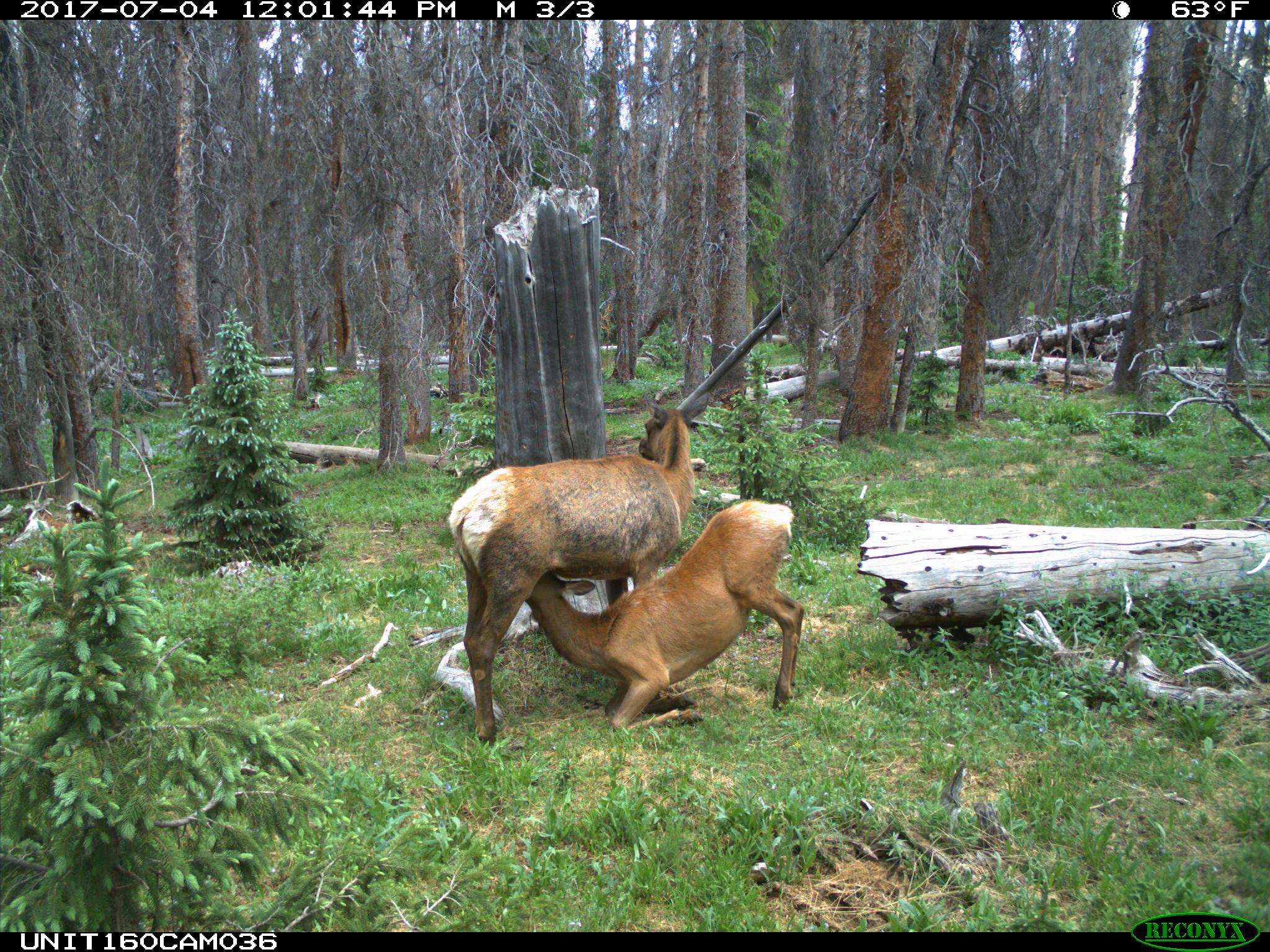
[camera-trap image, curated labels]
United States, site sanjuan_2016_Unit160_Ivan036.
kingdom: Animalia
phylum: Chordata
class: Mammalia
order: Artiodactyla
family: Cervidae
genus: Cervus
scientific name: Cervus elaphus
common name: red deer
Cervus elaphus (red deer).